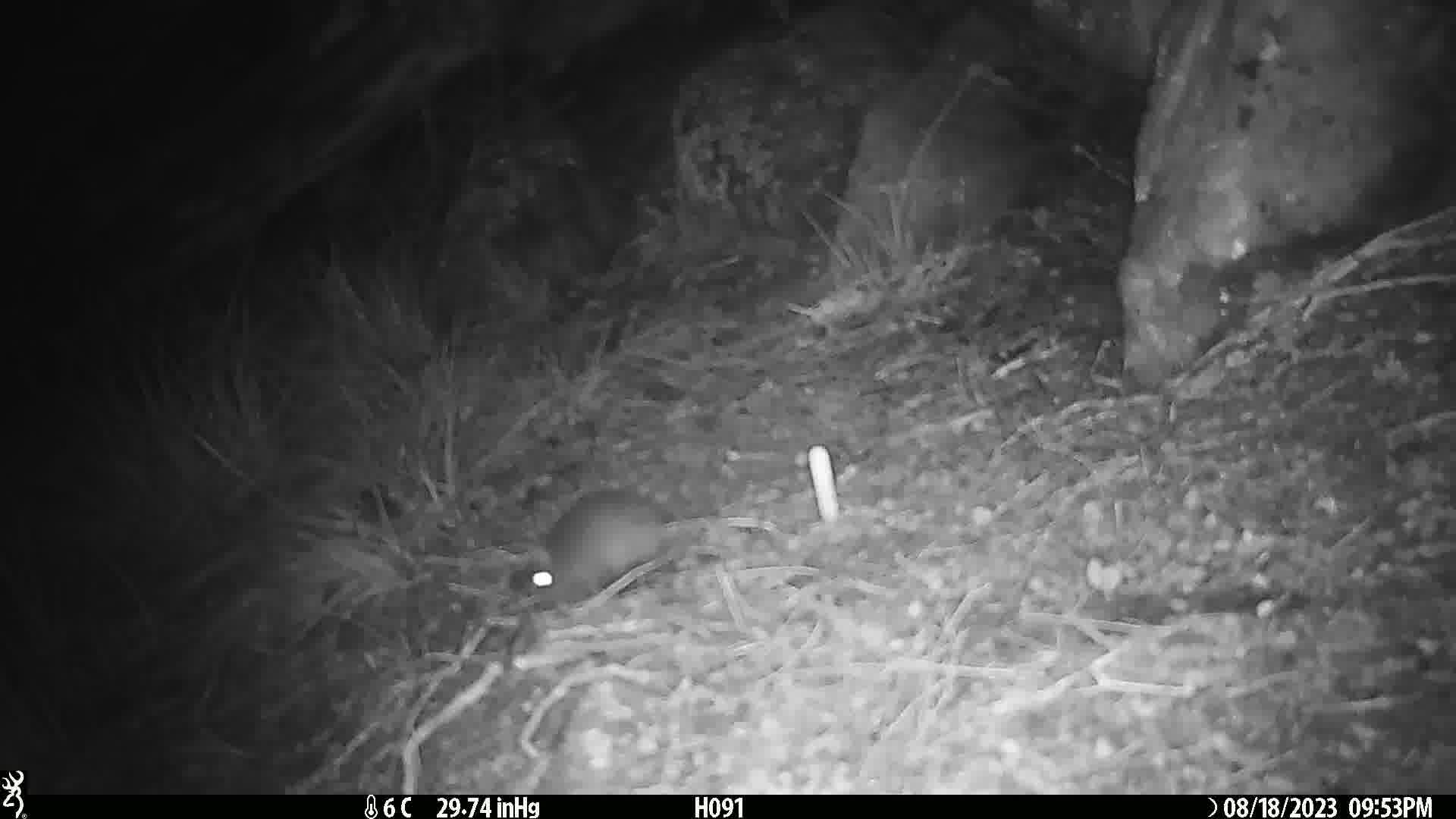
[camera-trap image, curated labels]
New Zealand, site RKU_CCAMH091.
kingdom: Animalia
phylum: Chordata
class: Mammalia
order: Rodentia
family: Muridae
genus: Rattus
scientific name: Rattus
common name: rat